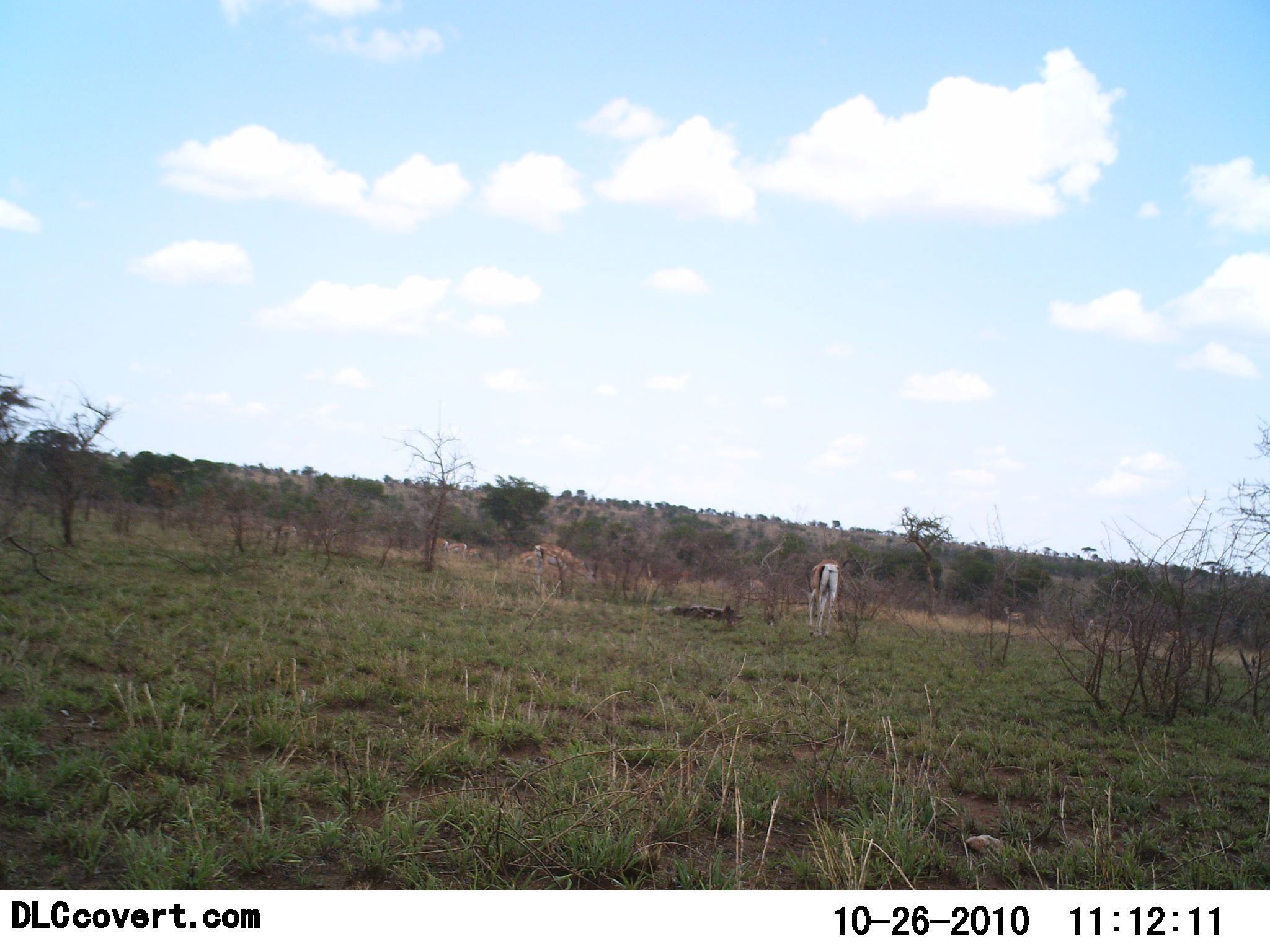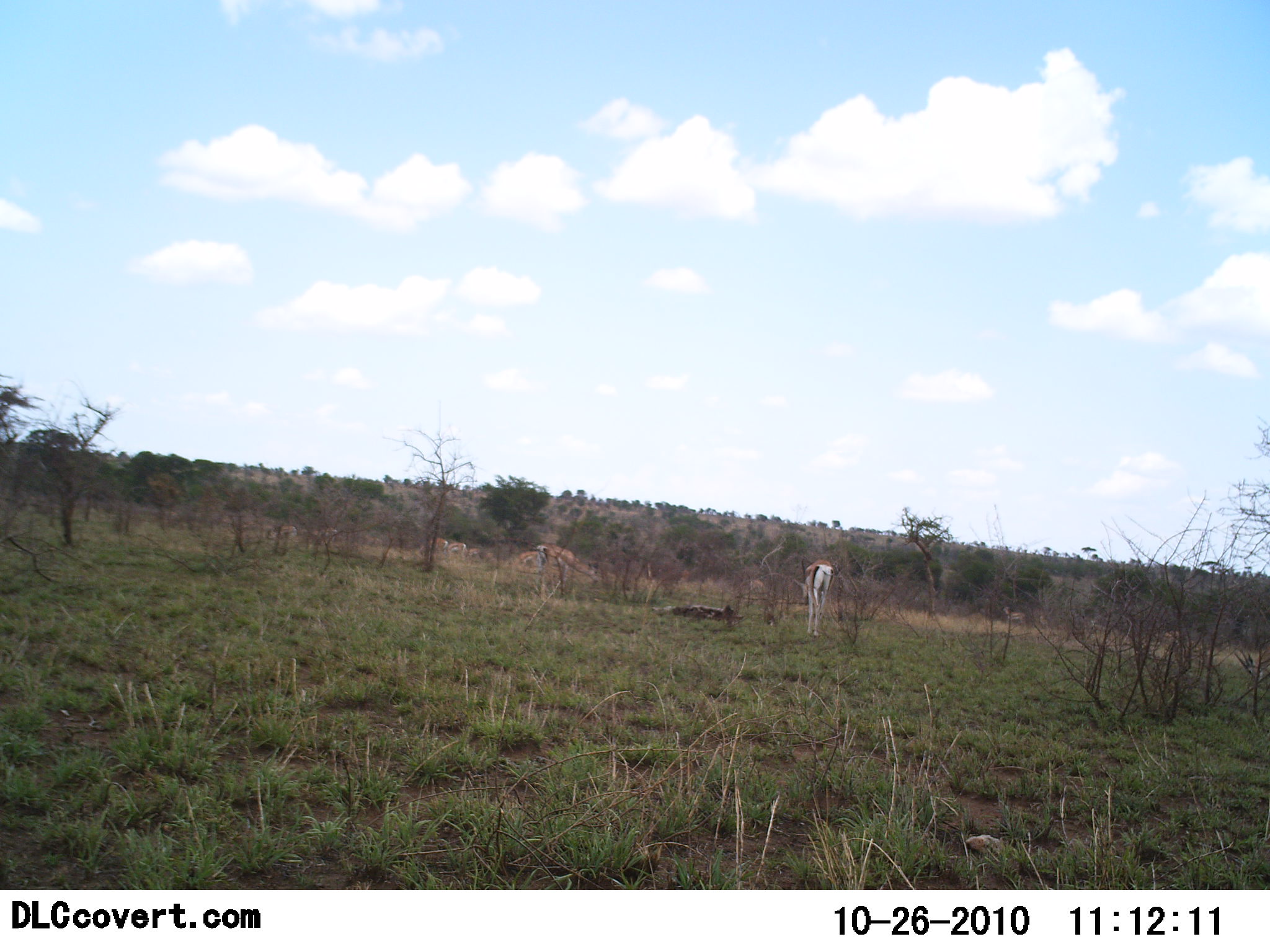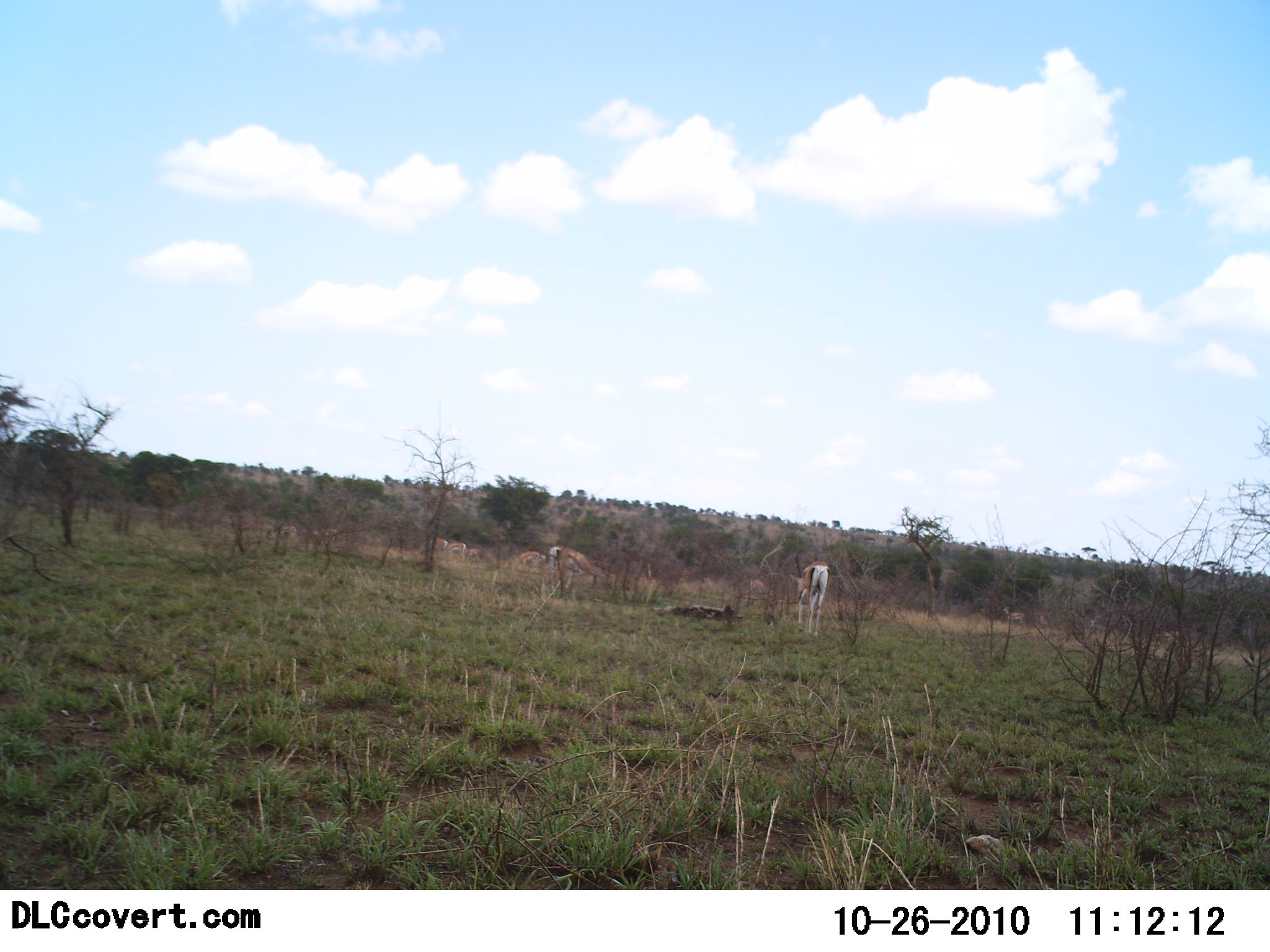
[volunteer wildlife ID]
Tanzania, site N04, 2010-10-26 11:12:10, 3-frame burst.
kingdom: Animalia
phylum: Chordata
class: Mammalia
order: Artiodactyla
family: Bovidae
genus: Nanger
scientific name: Nanger granti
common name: grant's gazelle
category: gazellegrants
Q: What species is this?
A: Gazellegrants (grant's gazelle) (Nanger granti).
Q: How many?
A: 2.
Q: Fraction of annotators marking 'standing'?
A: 25%.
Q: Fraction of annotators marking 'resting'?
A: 8%.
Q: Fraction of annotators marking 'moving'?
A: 50%.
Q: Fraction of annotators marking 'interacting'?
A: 8%.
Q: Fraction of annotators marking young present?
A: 0%.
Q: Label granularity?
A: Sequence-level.